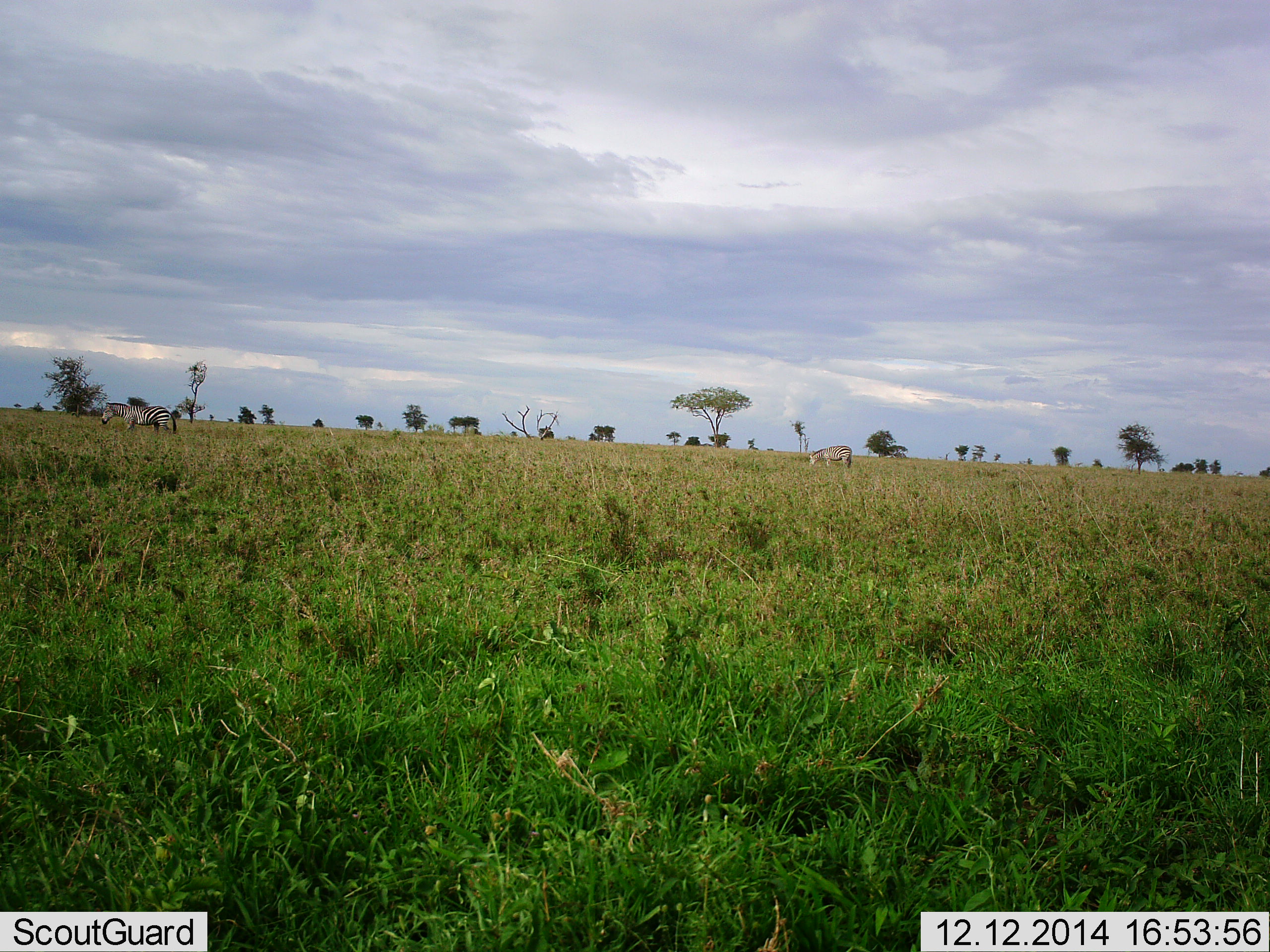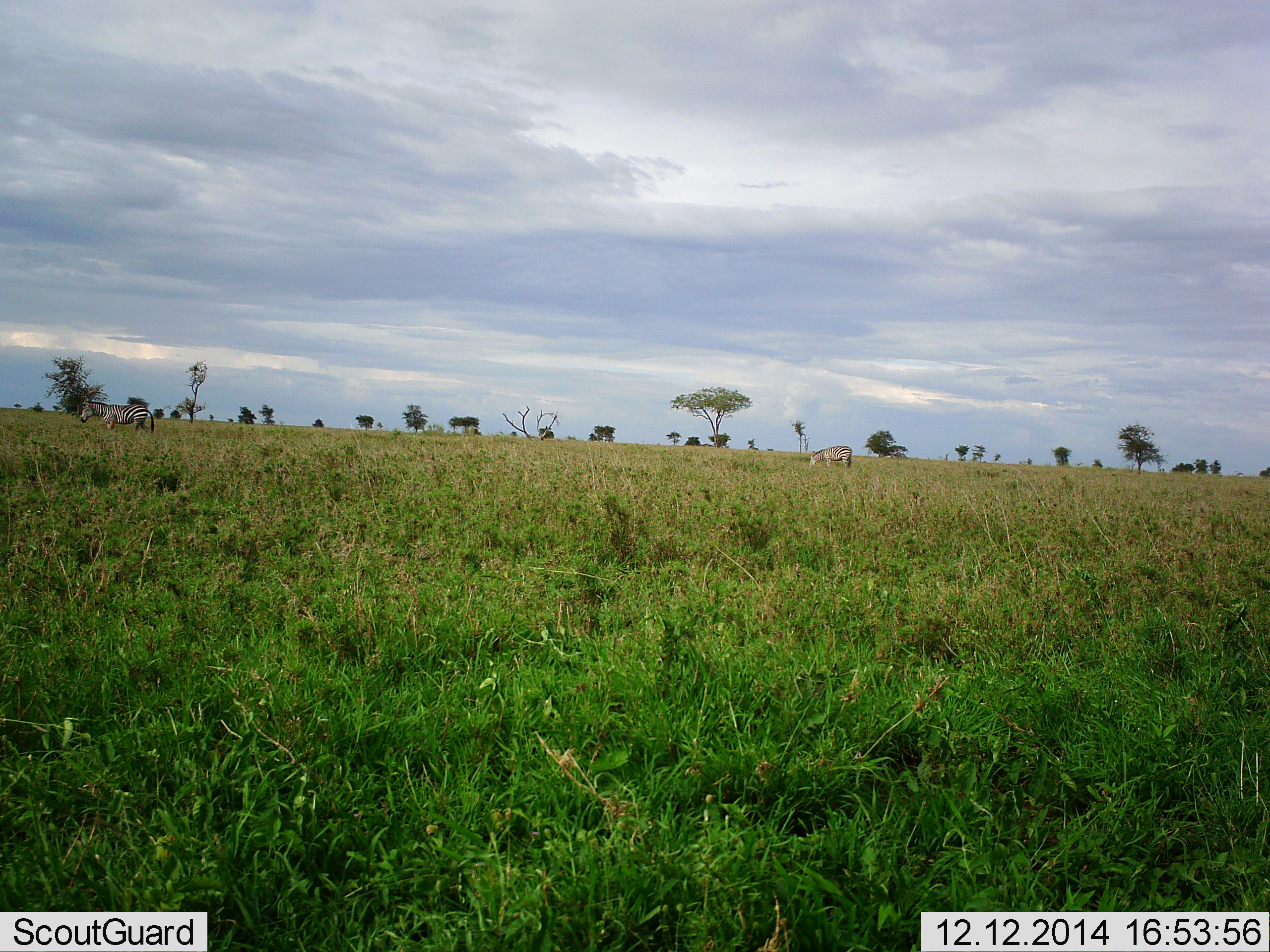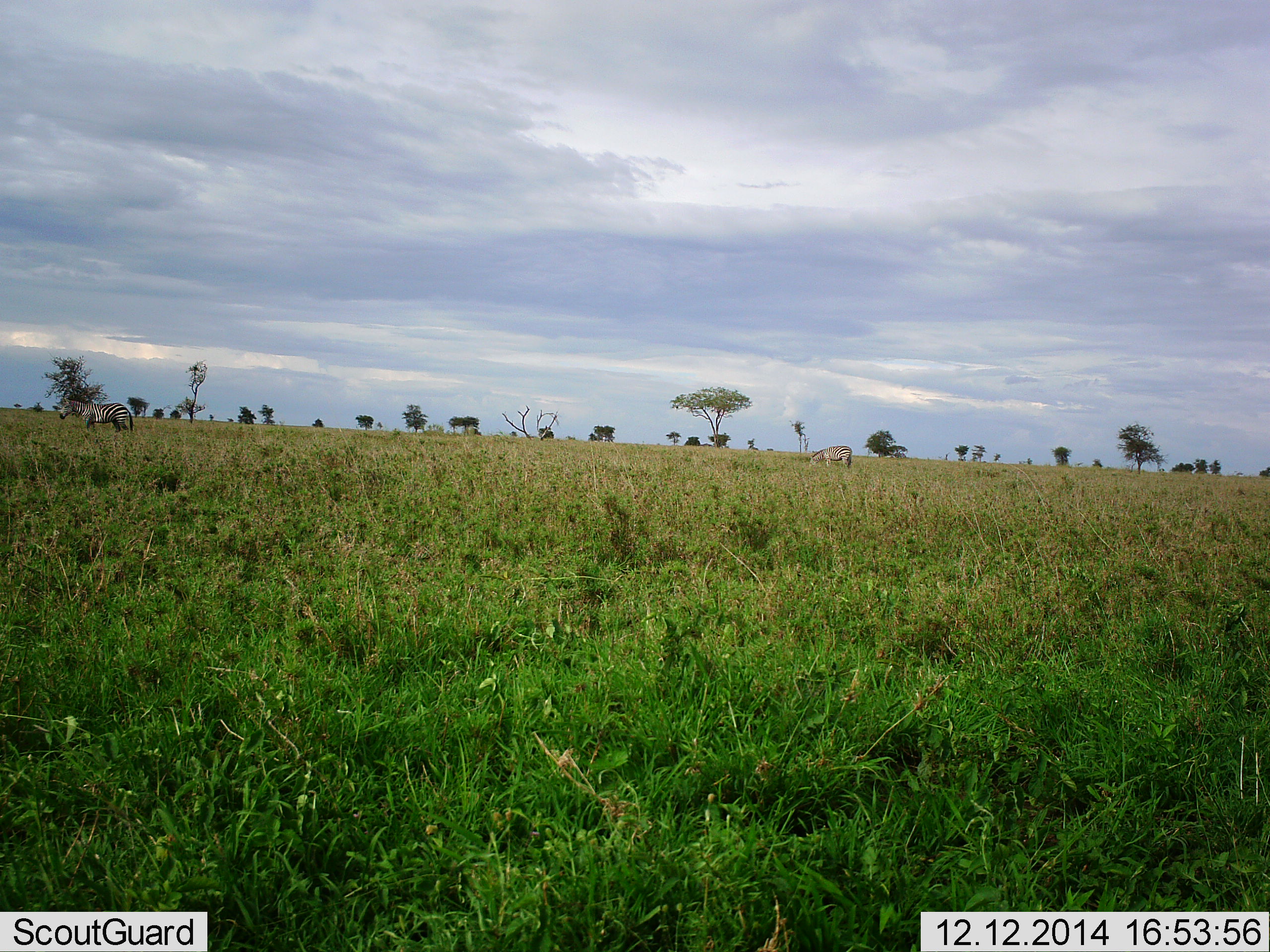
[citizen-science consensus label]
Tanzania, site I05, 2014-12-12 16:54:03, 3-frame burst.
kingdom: Animalia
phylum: Chordata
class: Mammalia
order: Perissodactyla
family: Equidae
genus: Equus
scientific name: Equus quagga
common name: plains zebra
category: zebra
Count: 2.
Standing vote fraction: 18%.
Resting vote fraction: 0%.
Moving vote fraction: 82%.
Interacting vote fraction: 0%.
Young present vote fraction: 0%.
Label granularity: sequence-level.